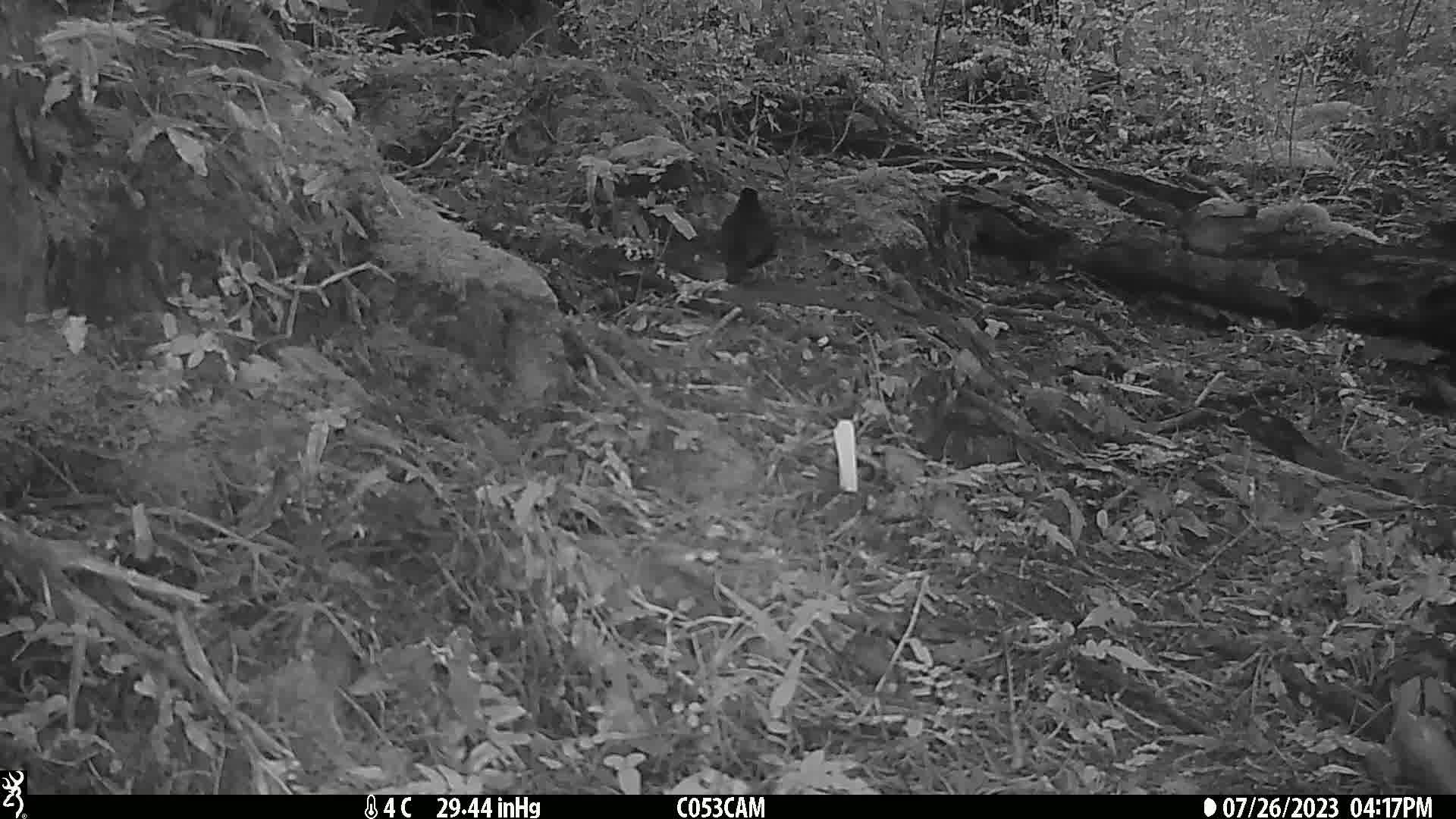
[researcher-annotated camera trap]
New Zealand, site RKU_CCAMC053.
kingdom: Animalia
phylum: Chordata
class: Aves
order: Passeriformes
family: Turdidae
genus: Turdus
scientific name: Turdus merula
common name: eurasian blackbird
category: blackbird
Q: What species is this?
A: Blackbird (eurasian blackbird) (Turdus merula).